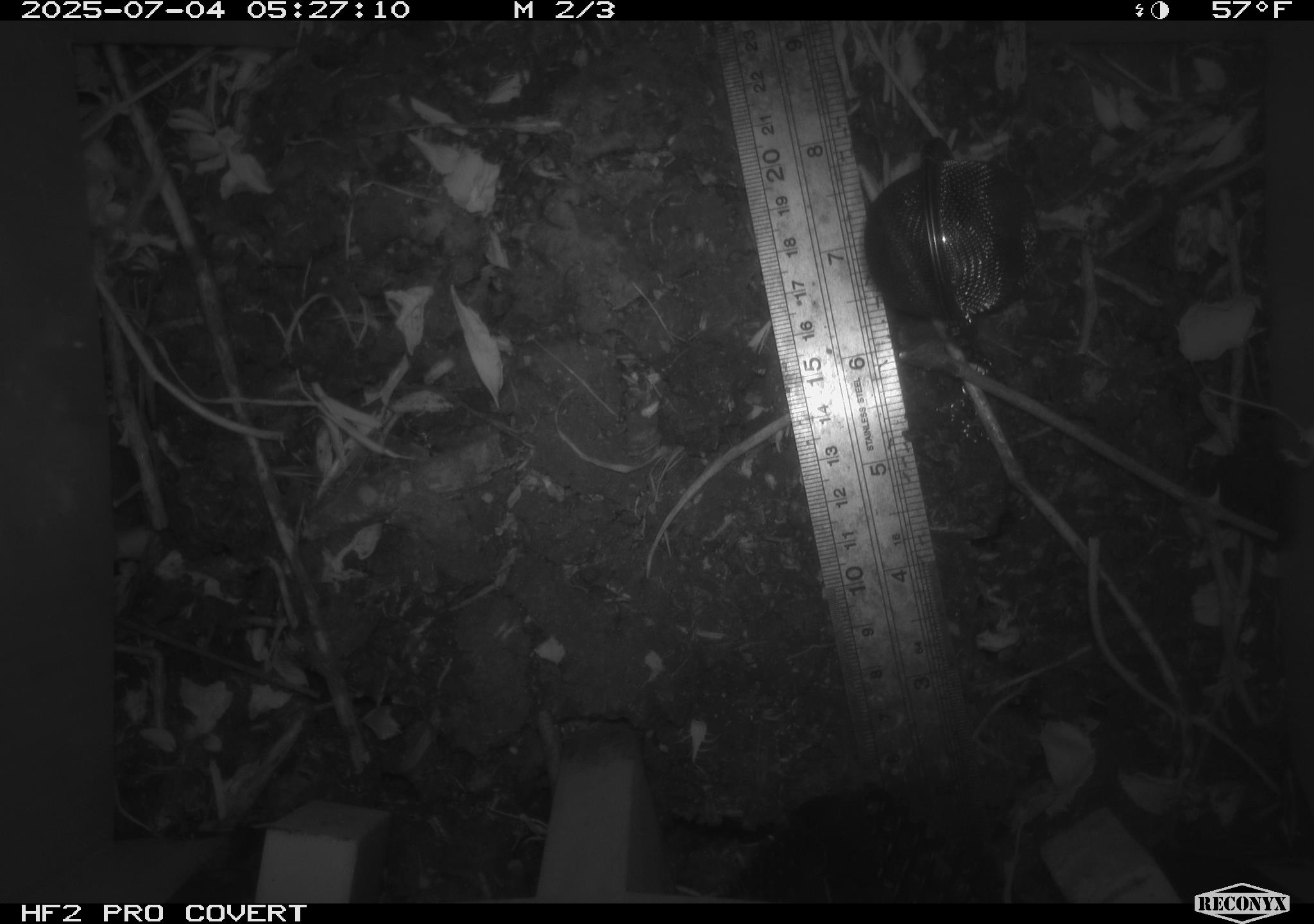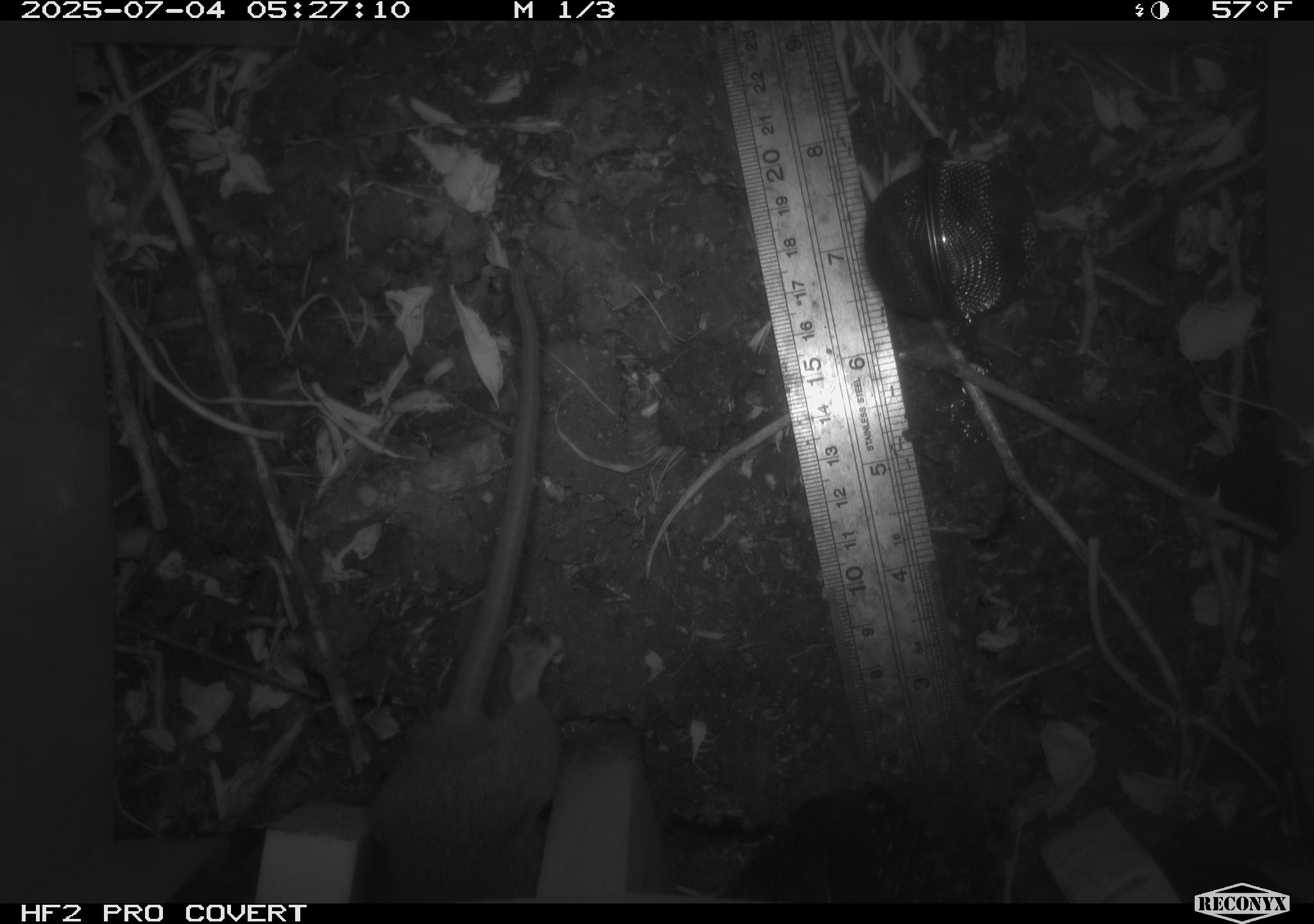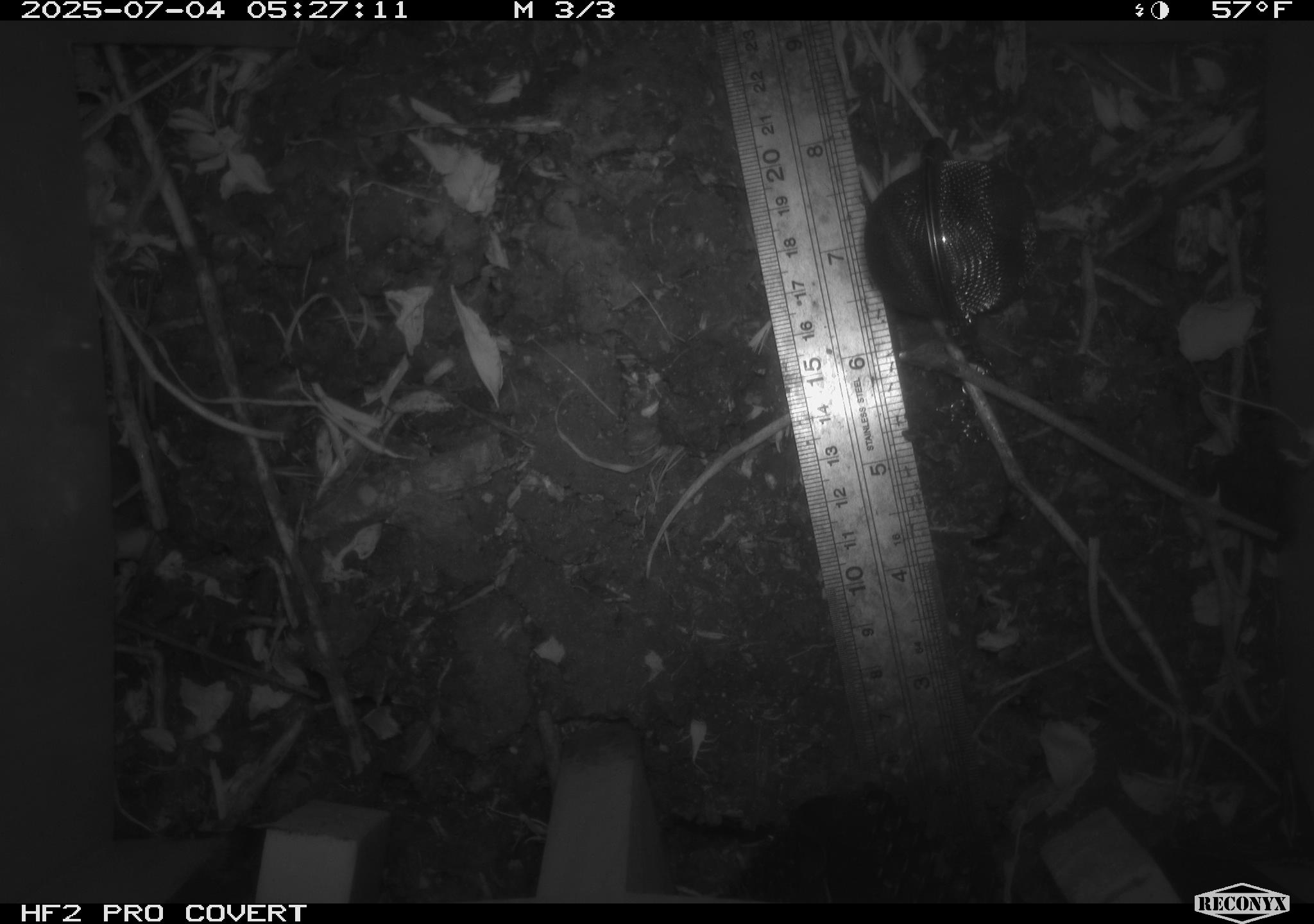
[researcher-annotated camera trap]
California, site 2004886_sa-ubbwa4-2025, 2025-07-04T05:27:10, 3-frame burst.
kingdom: Animalia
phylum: Chordata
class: Mammalia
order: Rodentia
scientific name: Rodentia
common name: rodent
Rodent (Rodentia).